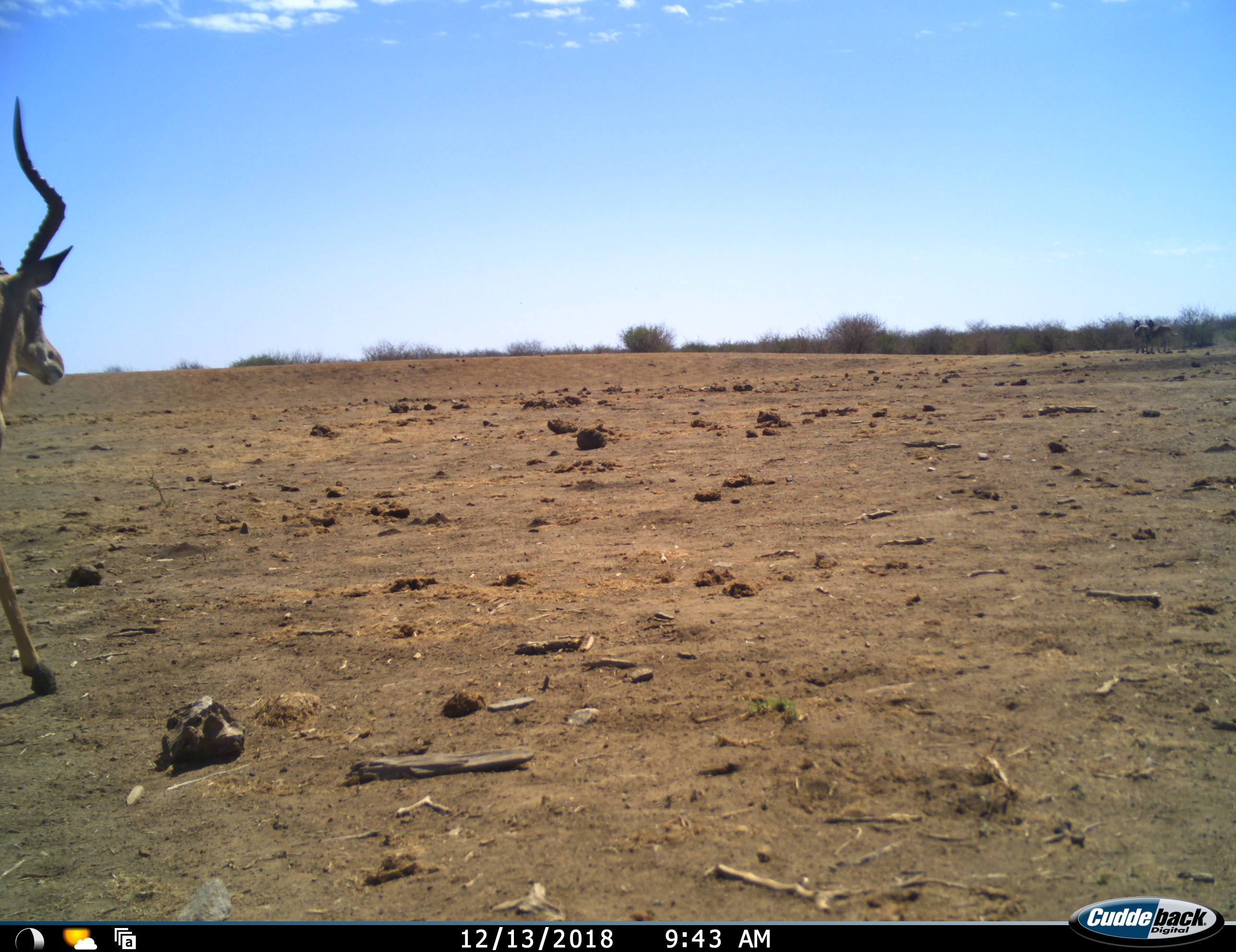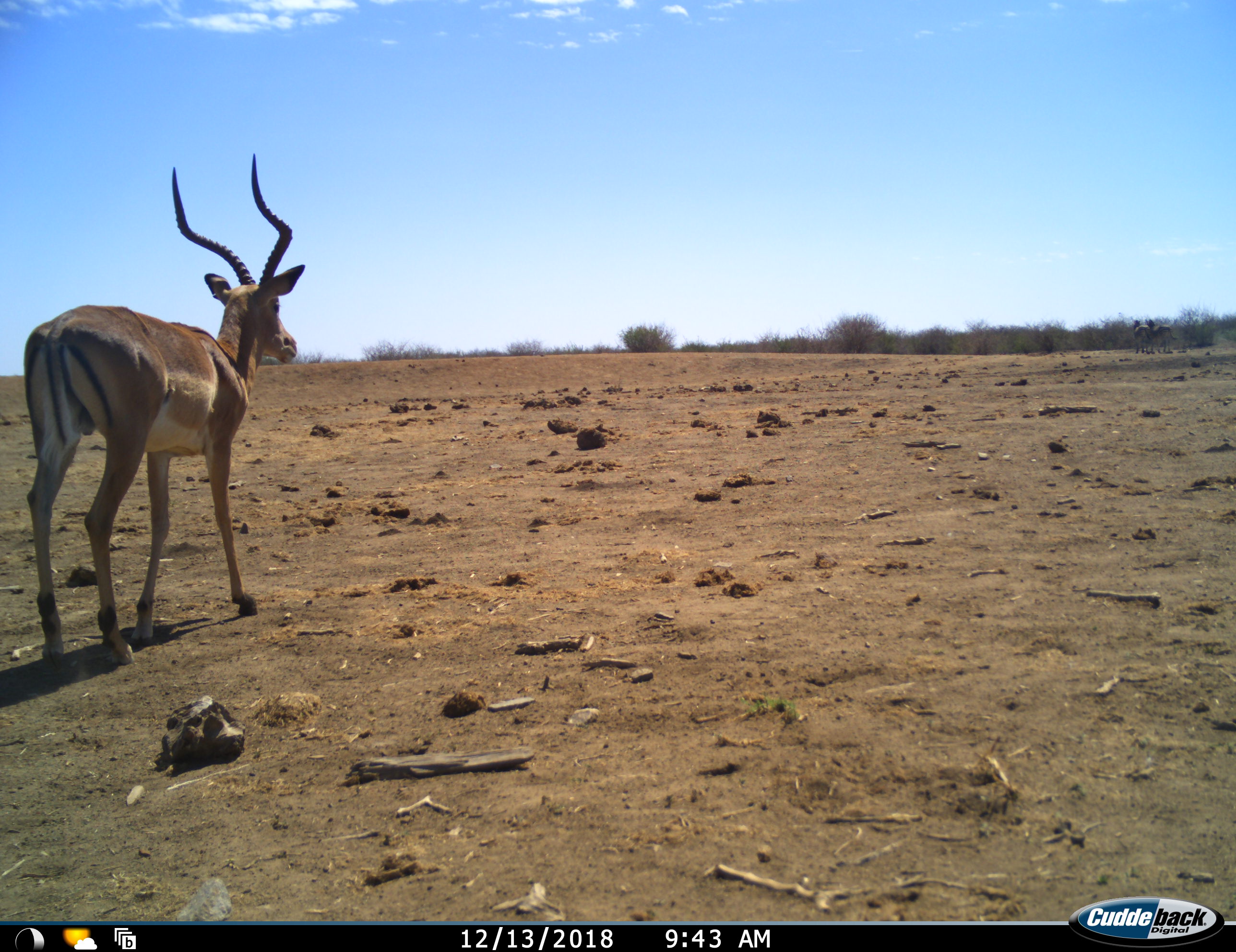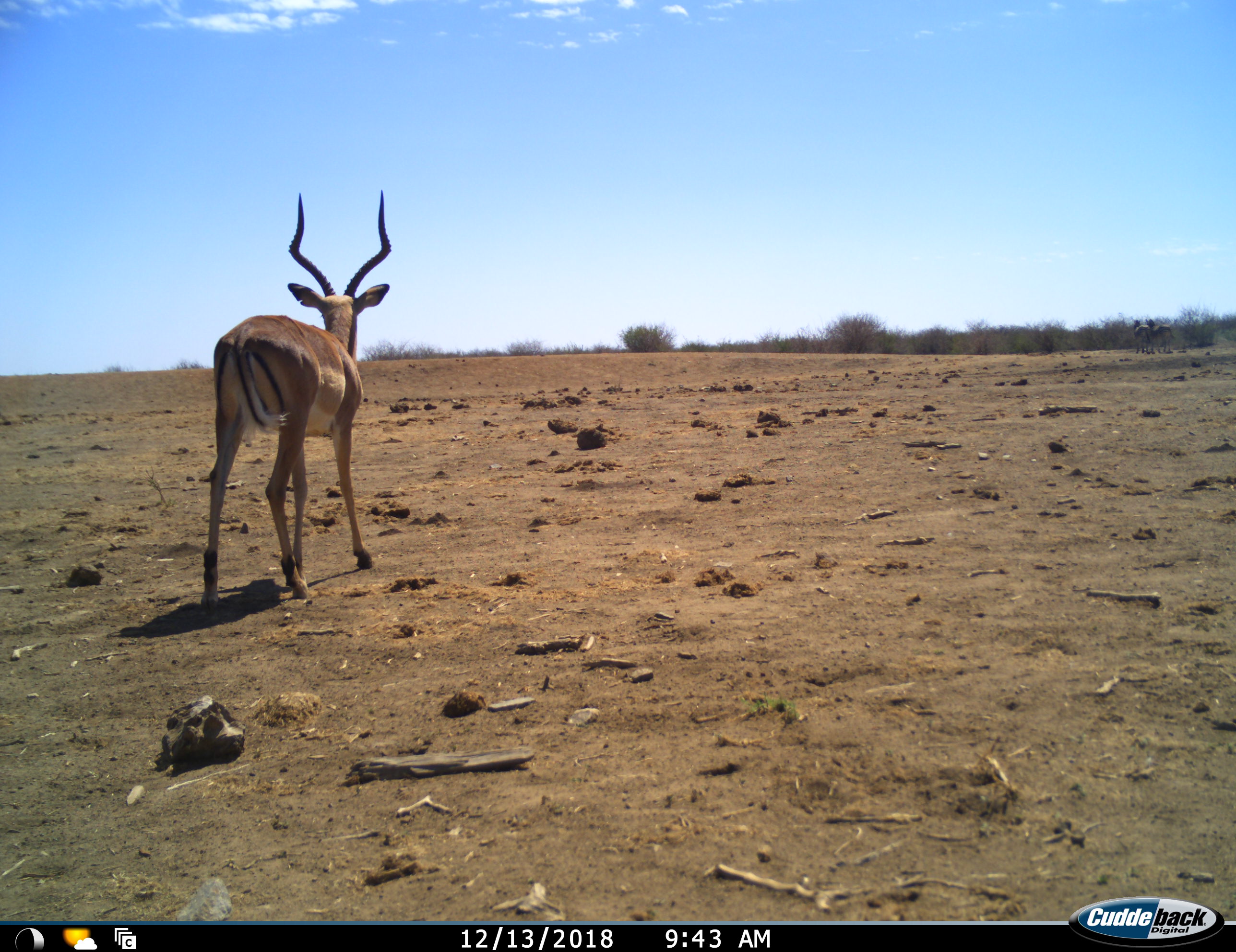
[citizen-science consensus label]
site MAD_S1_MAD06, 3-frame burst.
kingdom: Animalia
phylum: Chordata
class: Mammalia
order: Artiodactyla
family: Bovidae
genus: Aepyceros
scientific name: Aepyceros melampus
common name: impala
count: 1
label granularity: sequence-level